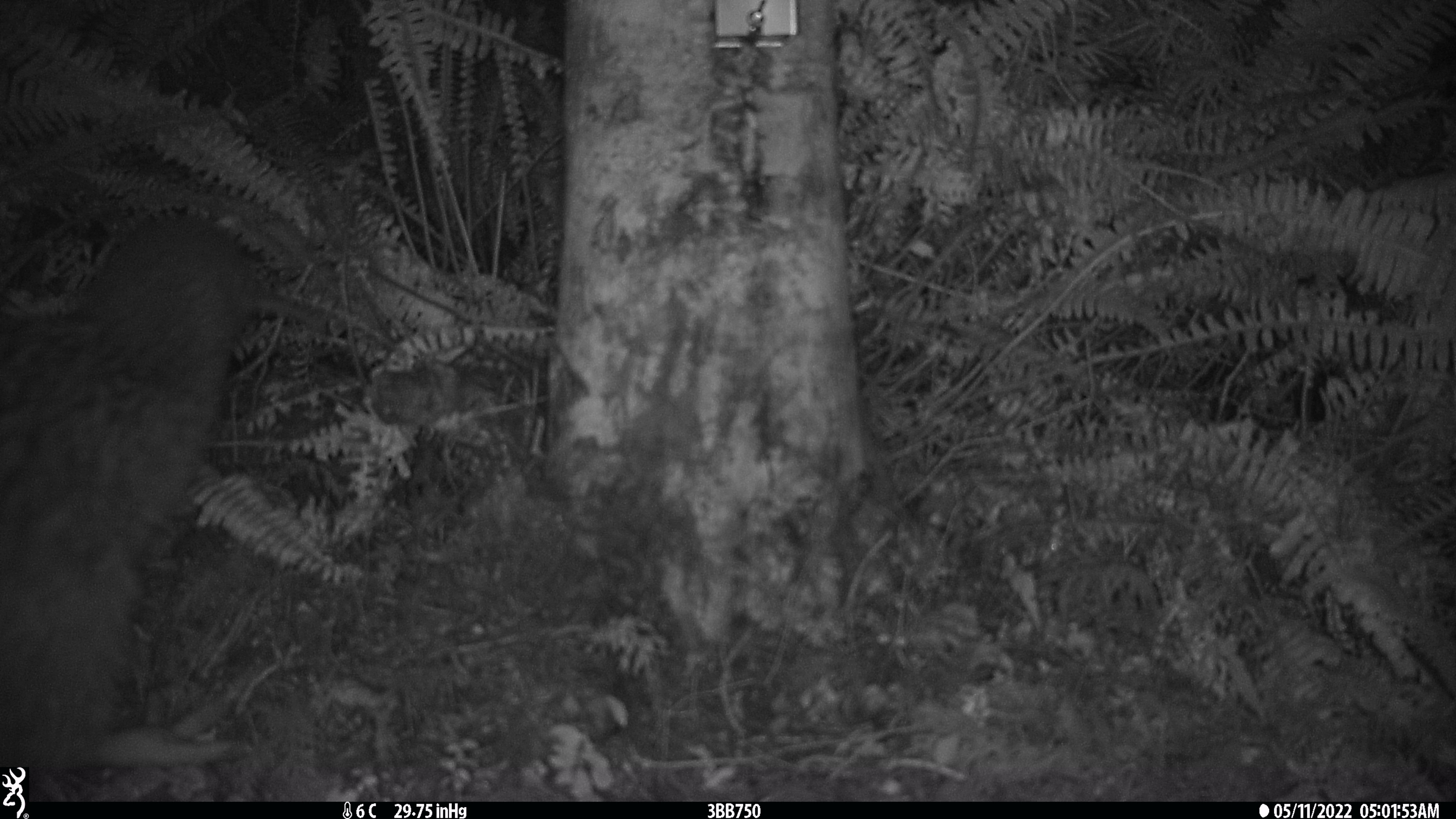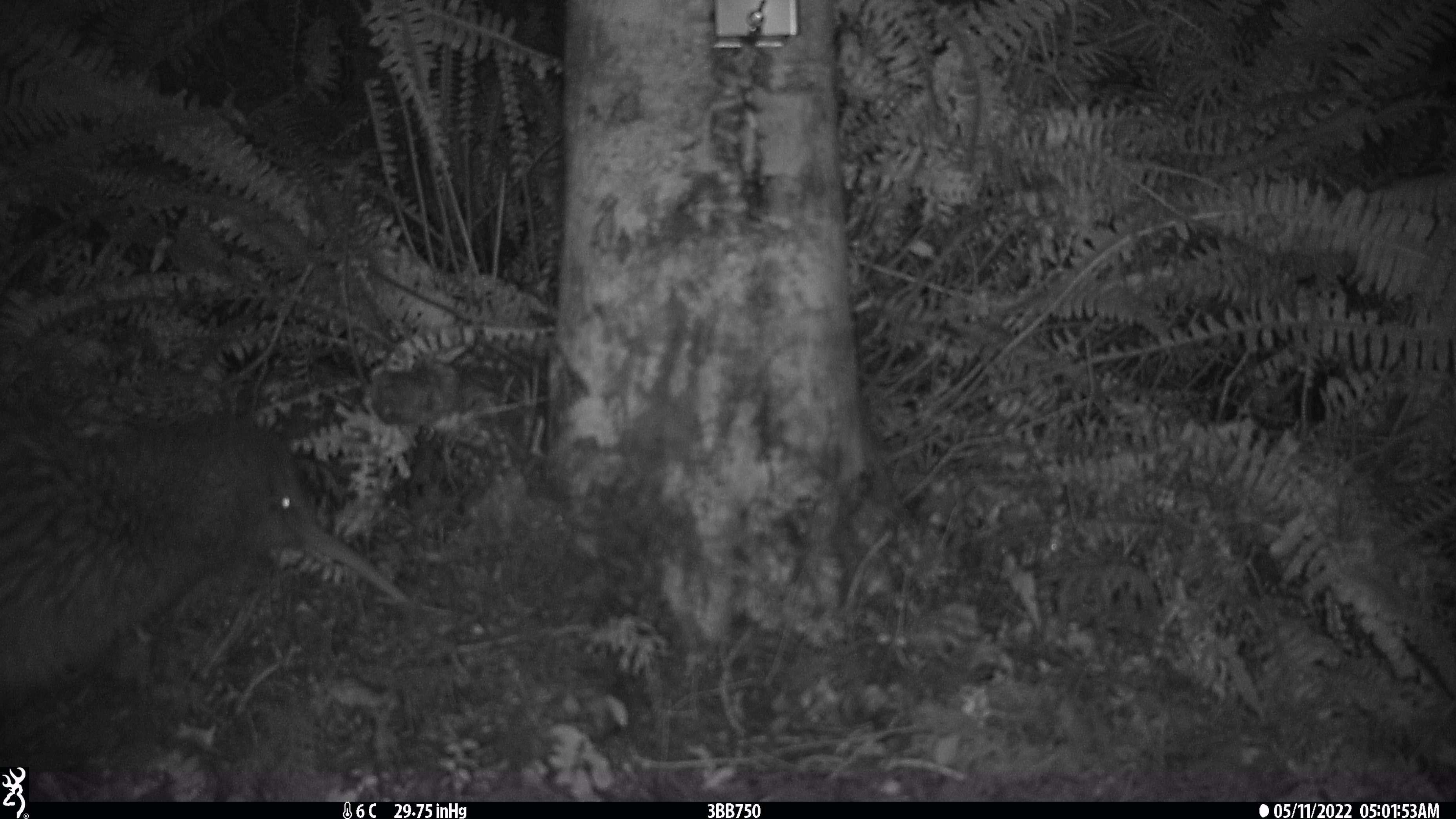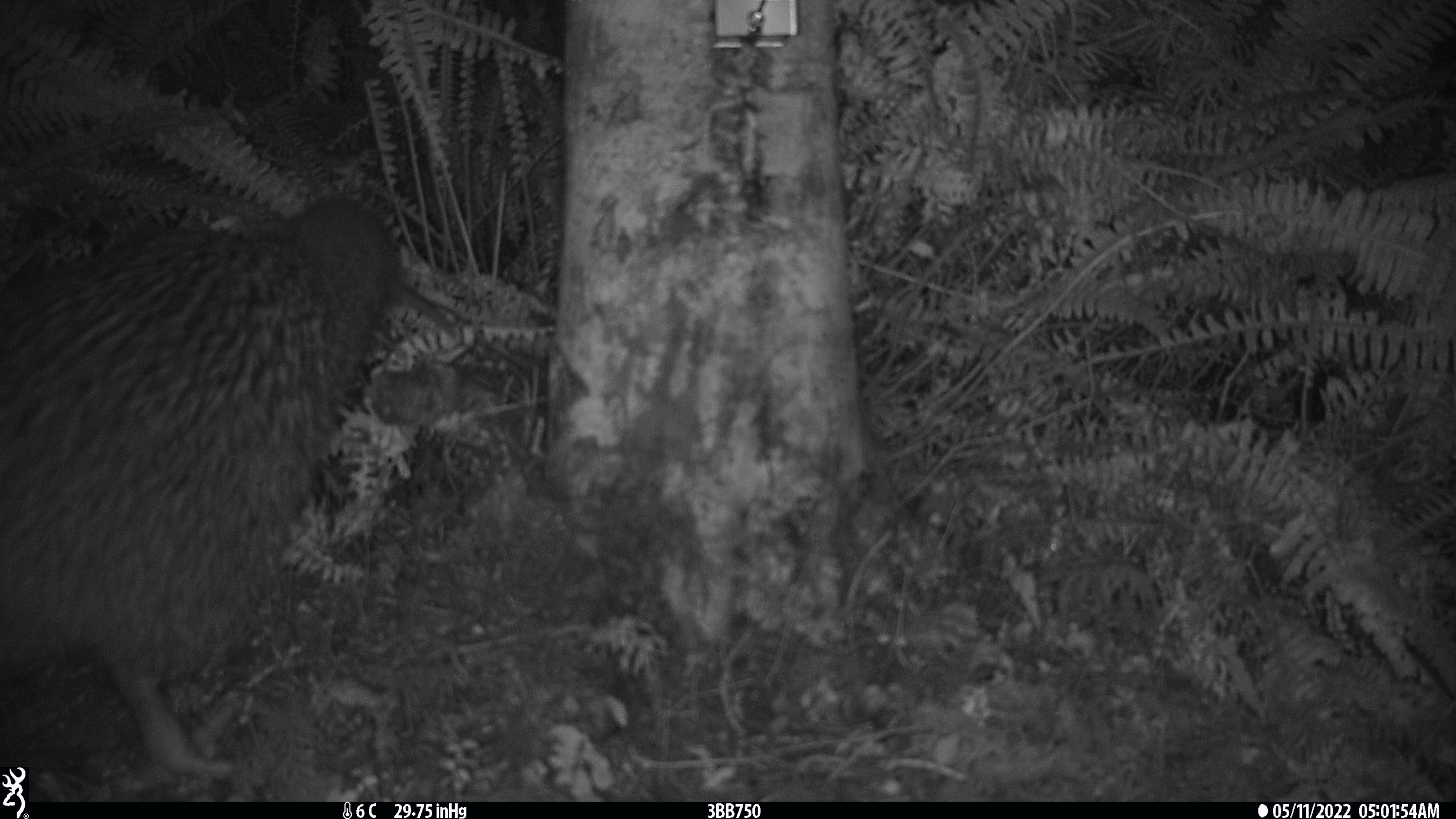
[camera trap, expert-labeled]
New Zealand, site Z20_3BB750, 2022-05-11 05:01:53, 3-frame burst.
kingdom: Animalia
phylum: Chordata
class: Aves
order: Apterygiformes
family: Apterygidae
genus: Apteryx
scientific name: Apteryx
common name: kiwi